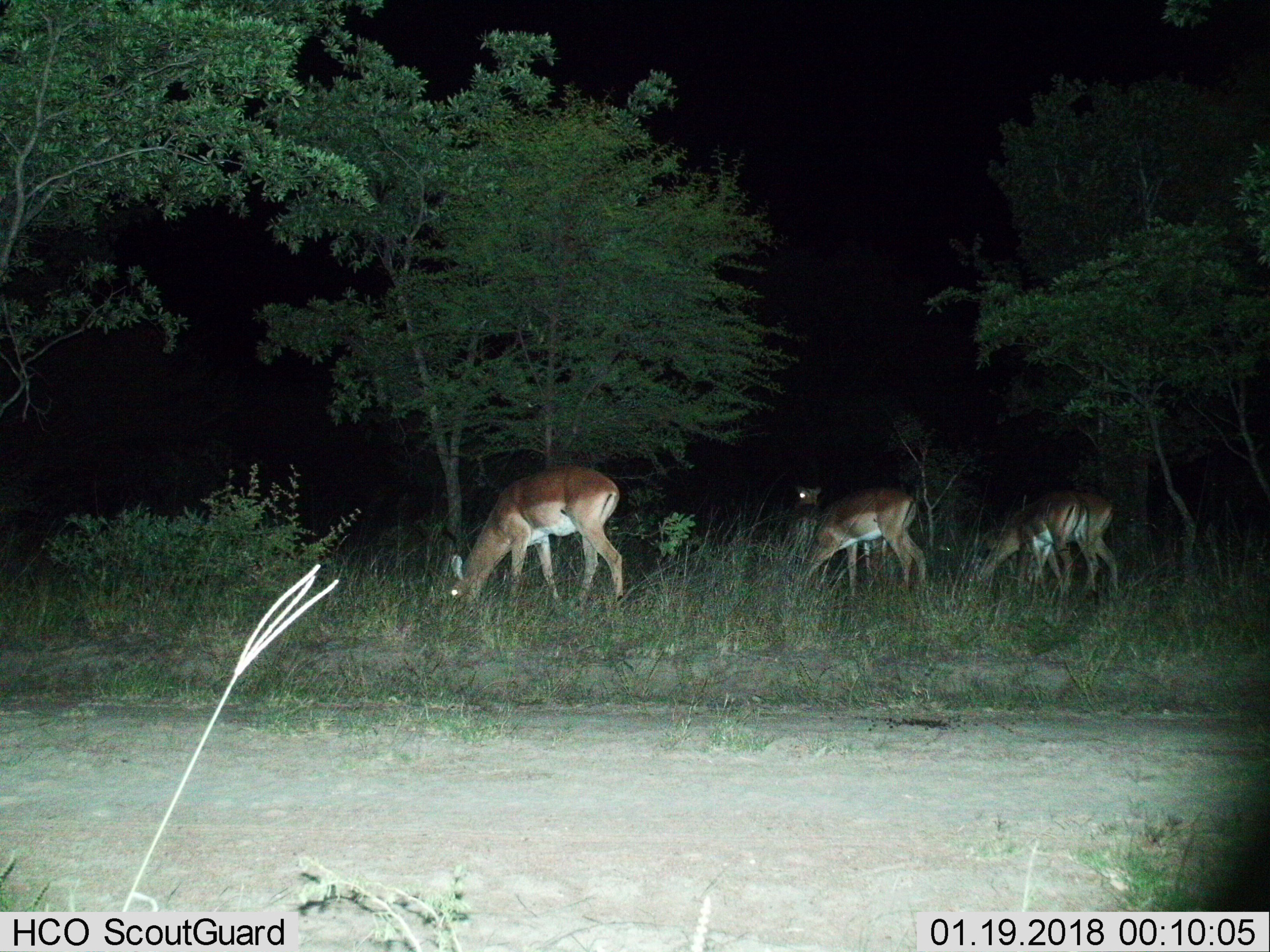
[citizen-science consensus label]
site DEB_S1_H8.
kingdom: Animalia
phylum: Chordata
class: Mammalia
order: Artiodactyla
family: Bovidae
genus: Aepyceros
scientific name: Aepyceros melampus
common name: impala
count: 5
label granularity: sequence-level